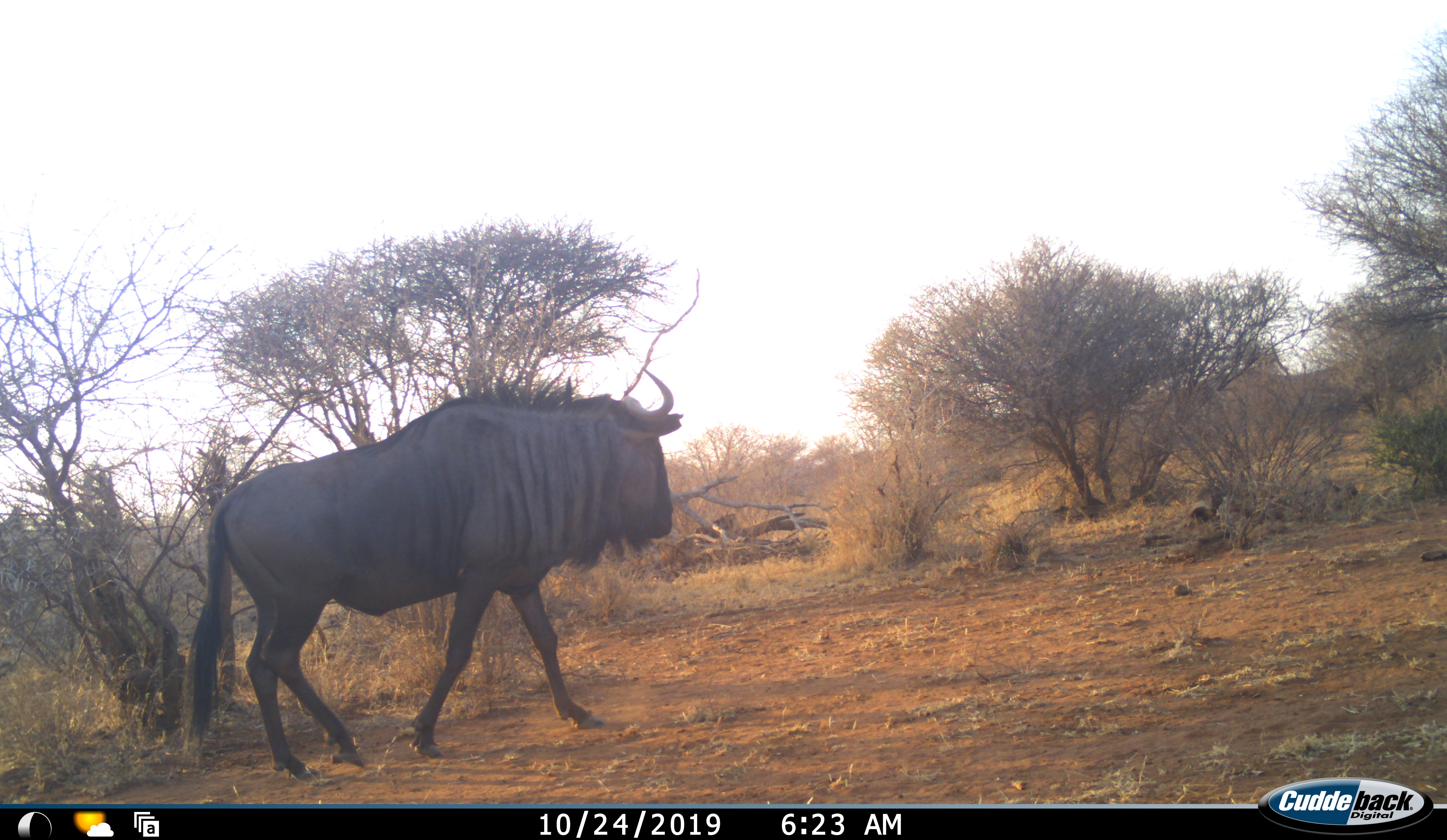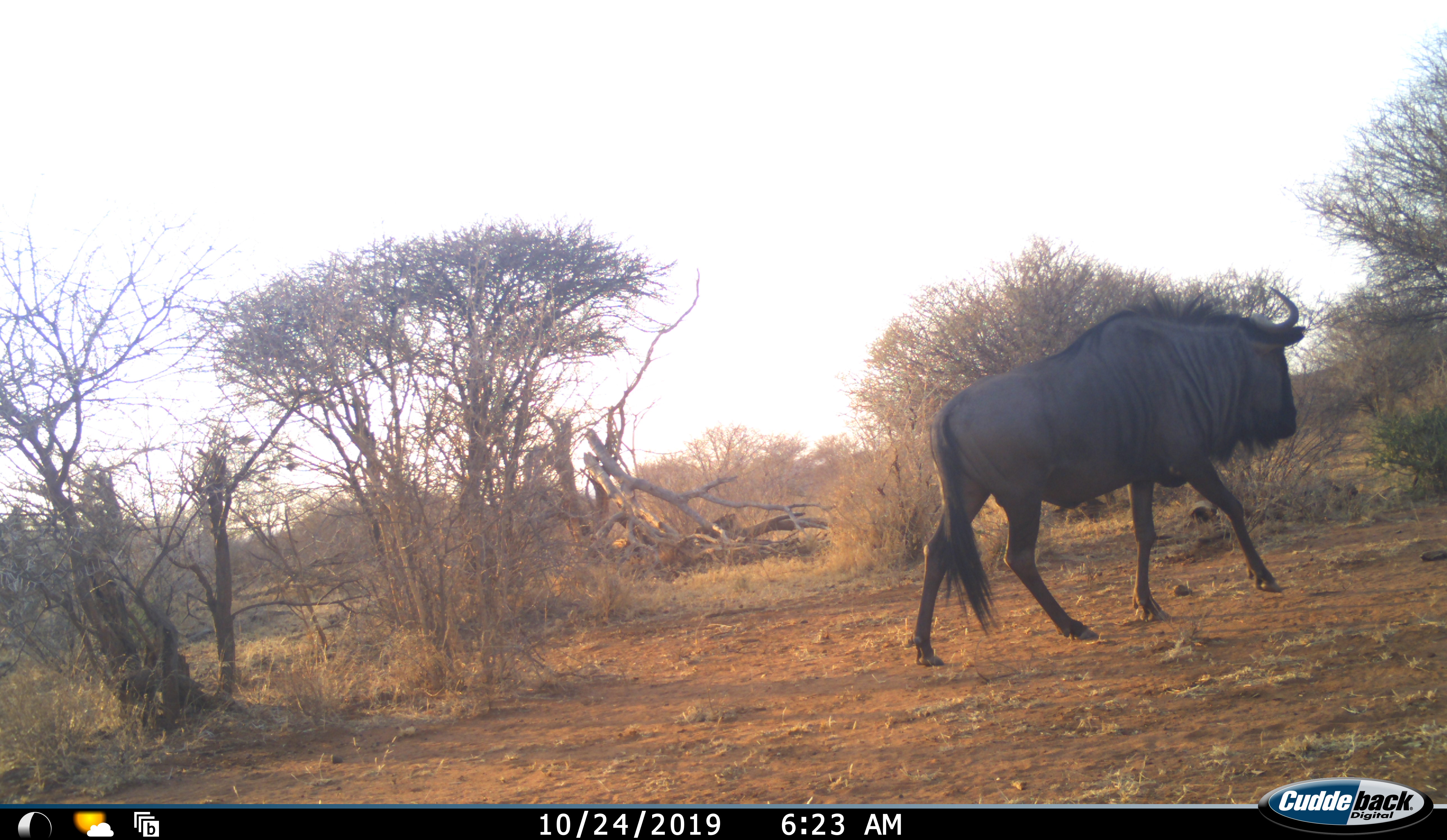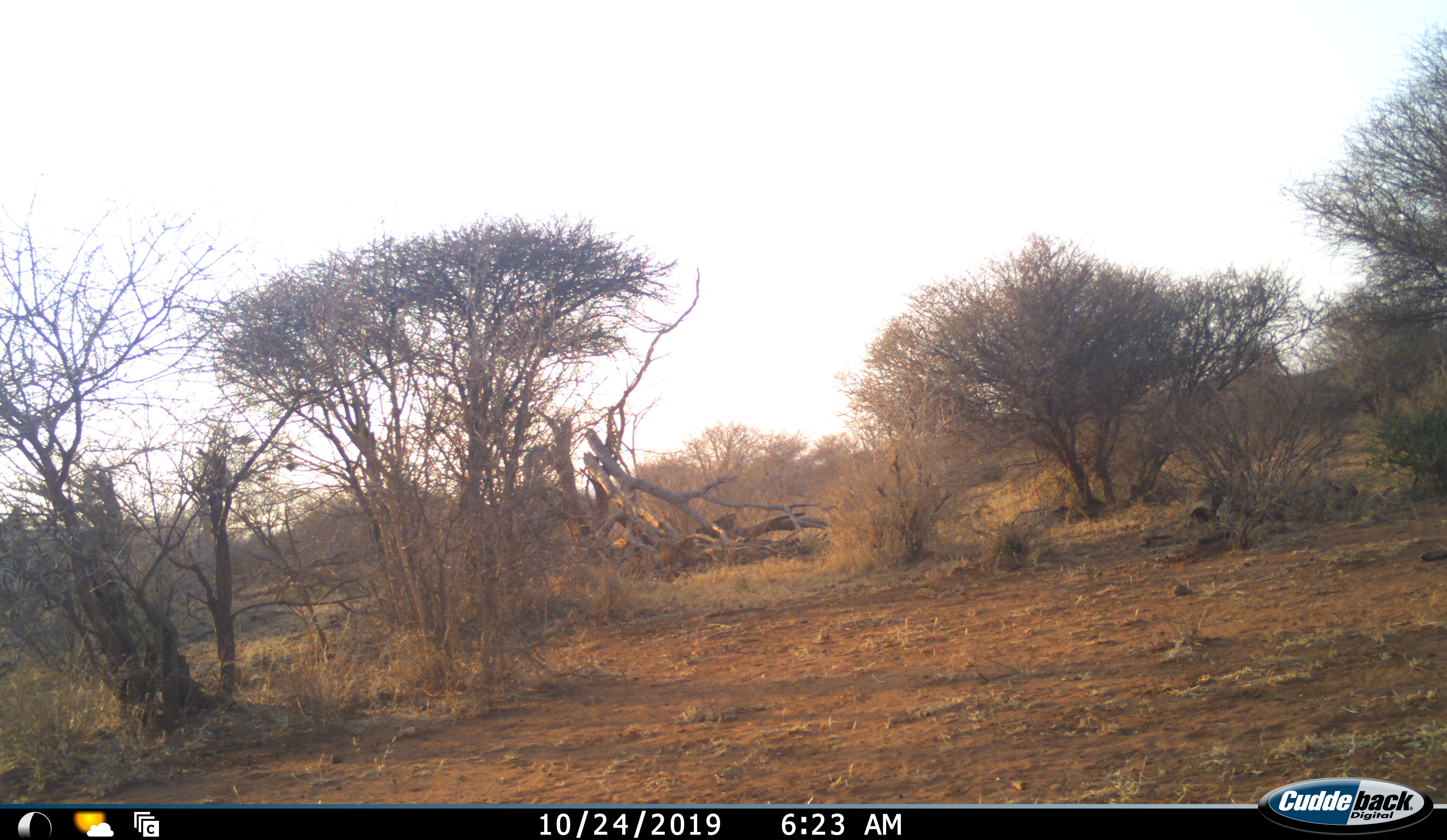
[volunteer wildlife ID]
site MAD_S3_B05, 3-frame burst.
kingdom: Animalia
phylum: Chordata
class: Mammalia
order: Artiodactyla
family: Bovidae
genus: Connochaetes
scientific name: Connochaetes taurinus taurinus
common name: blue wildebeest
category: wildebeestblue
Wildebeestblue (blue wildebeest) (Connochaetes taurinus taurinus), count 1. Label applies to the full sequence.